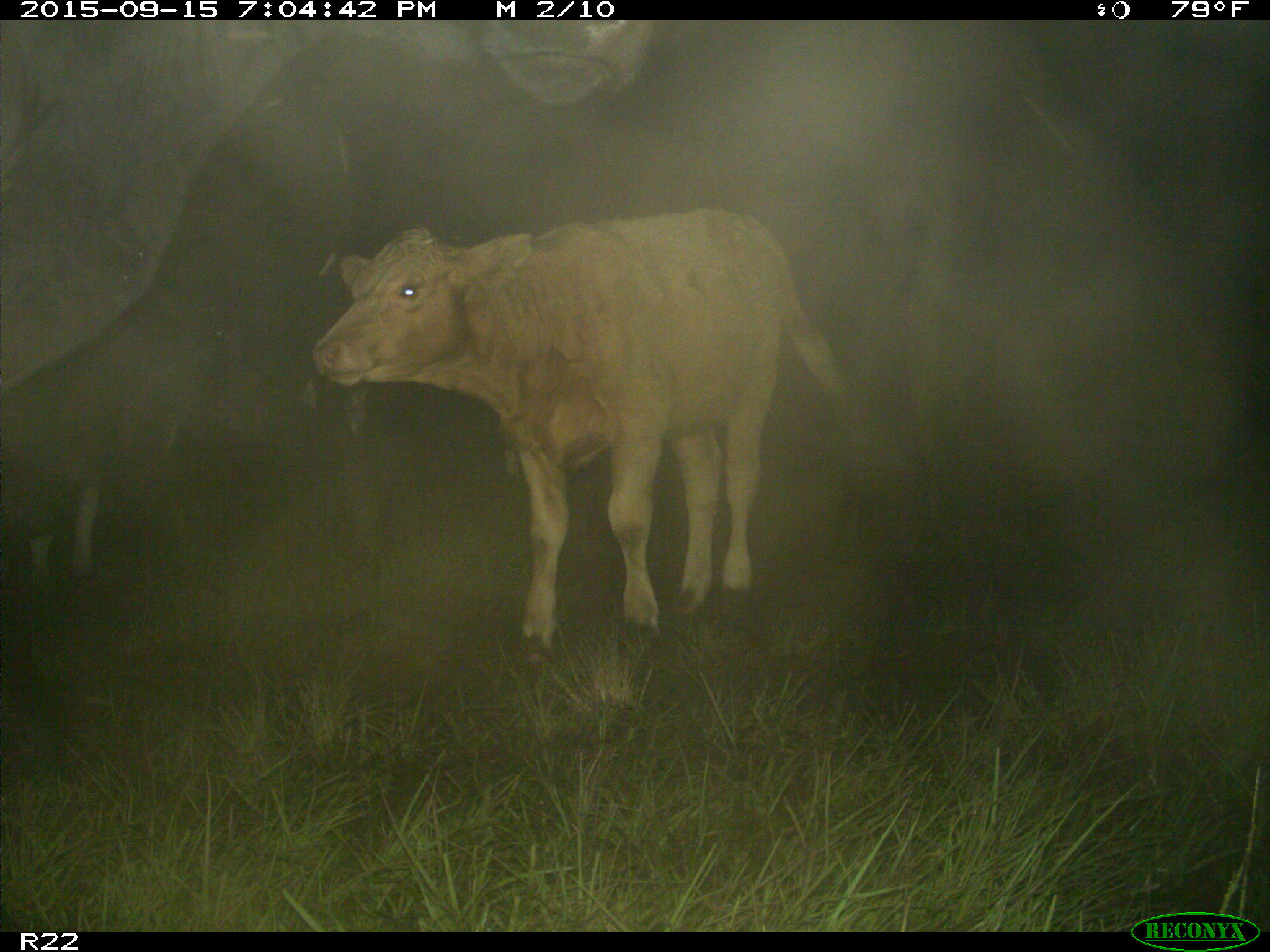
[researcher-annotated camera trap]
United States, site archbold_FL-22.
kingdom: Animalia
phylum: Chordata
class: Mammalia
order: Artiodactyla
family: Bovidae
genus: Bos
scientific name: Bos taurus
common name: domestic cow